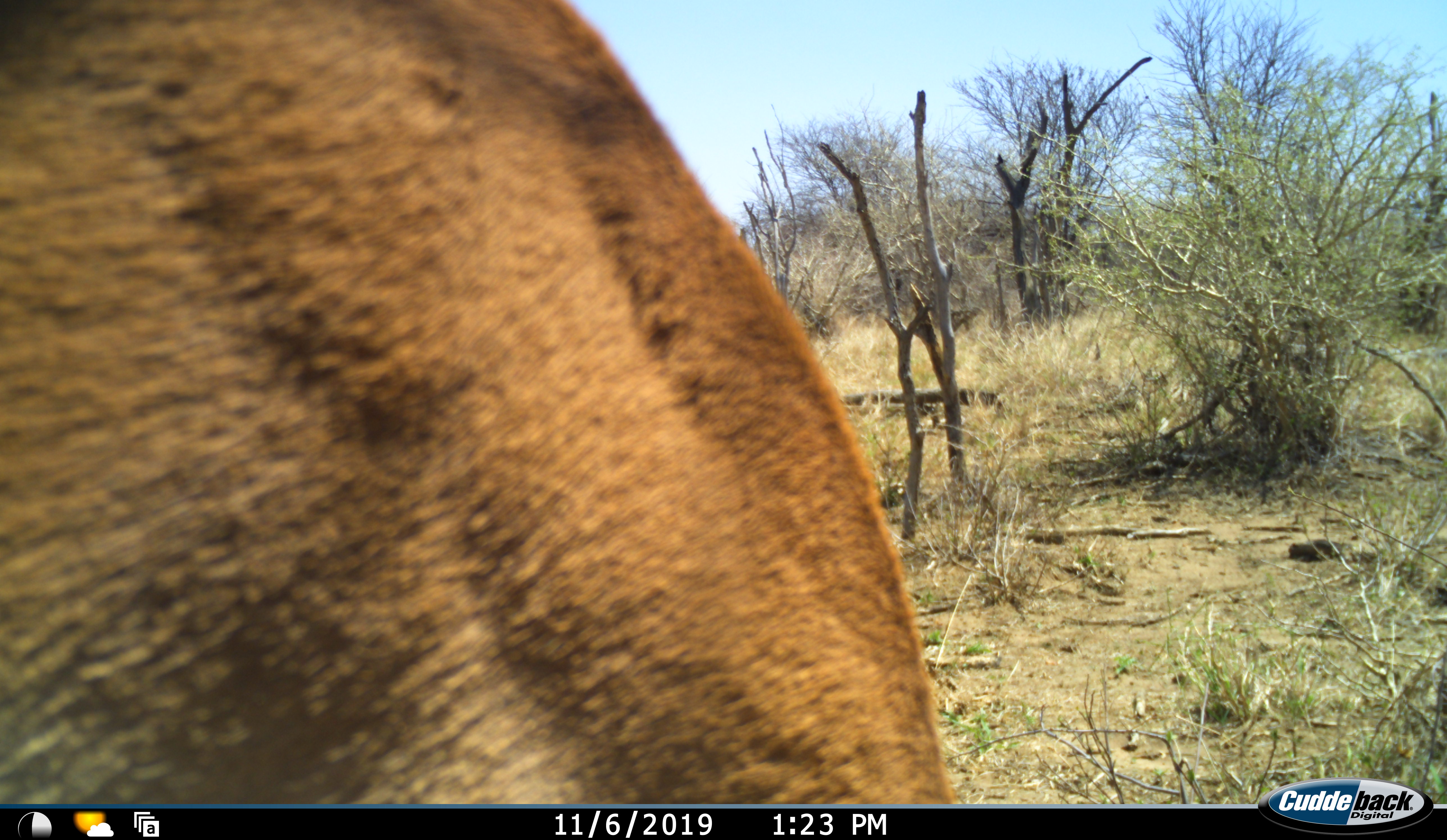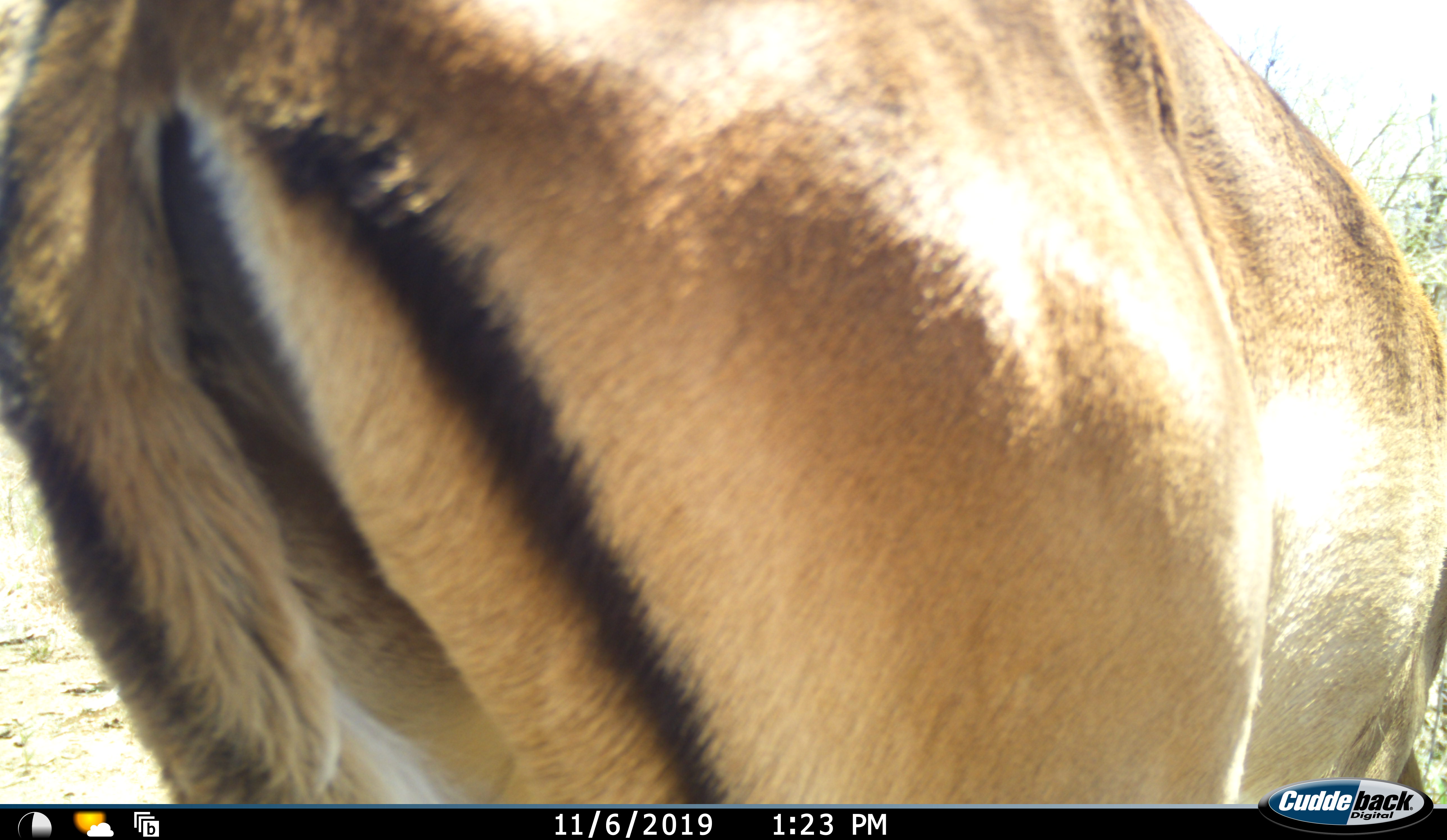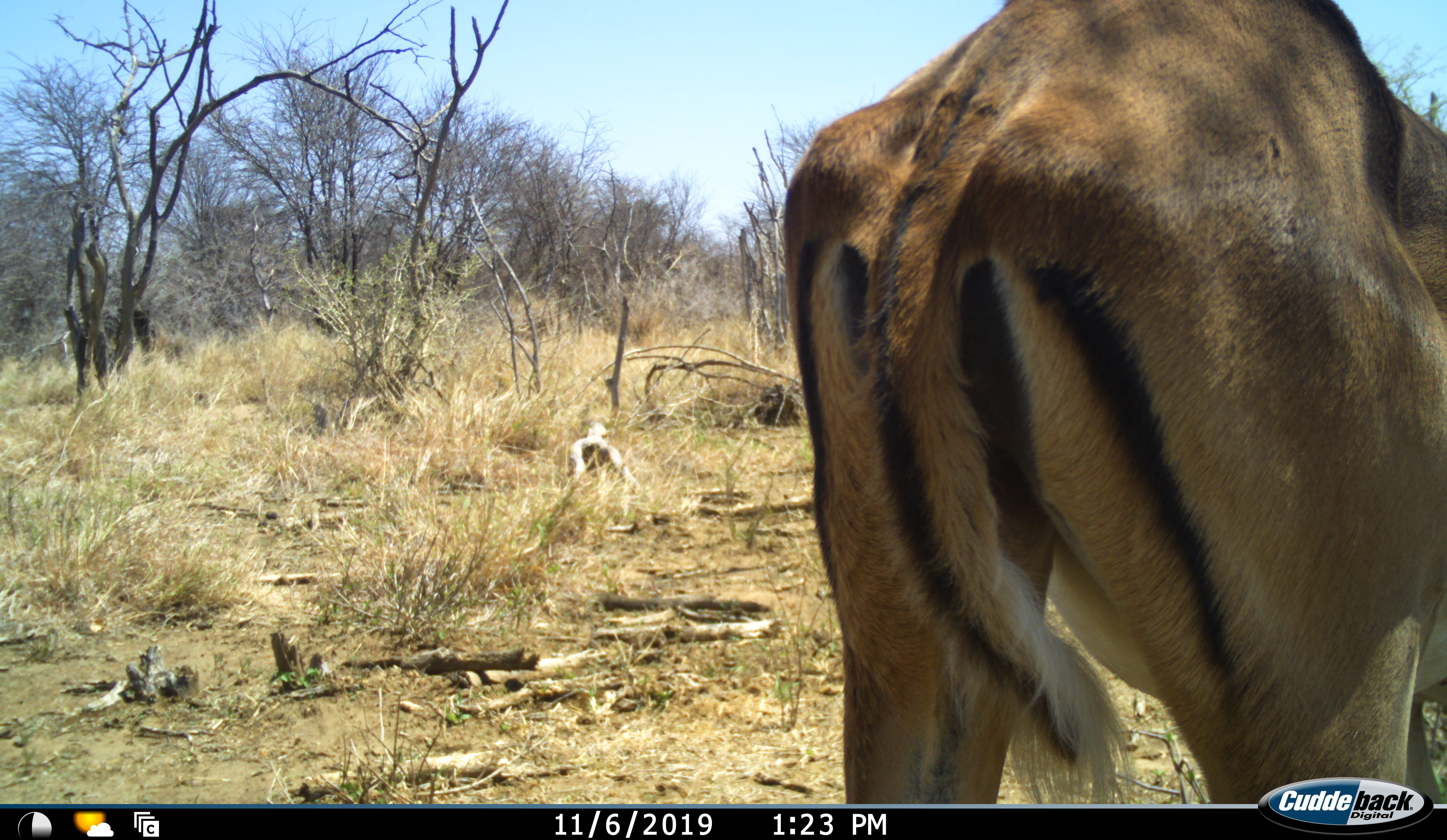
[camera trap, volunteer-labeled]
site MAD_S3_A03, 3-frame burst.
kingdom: Animalia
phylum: Chordata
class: Mammalia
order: Artiodactyla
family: Bovidae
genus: Aepyceros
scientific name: Aepyceros melampus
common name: impala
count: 1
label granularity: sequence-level